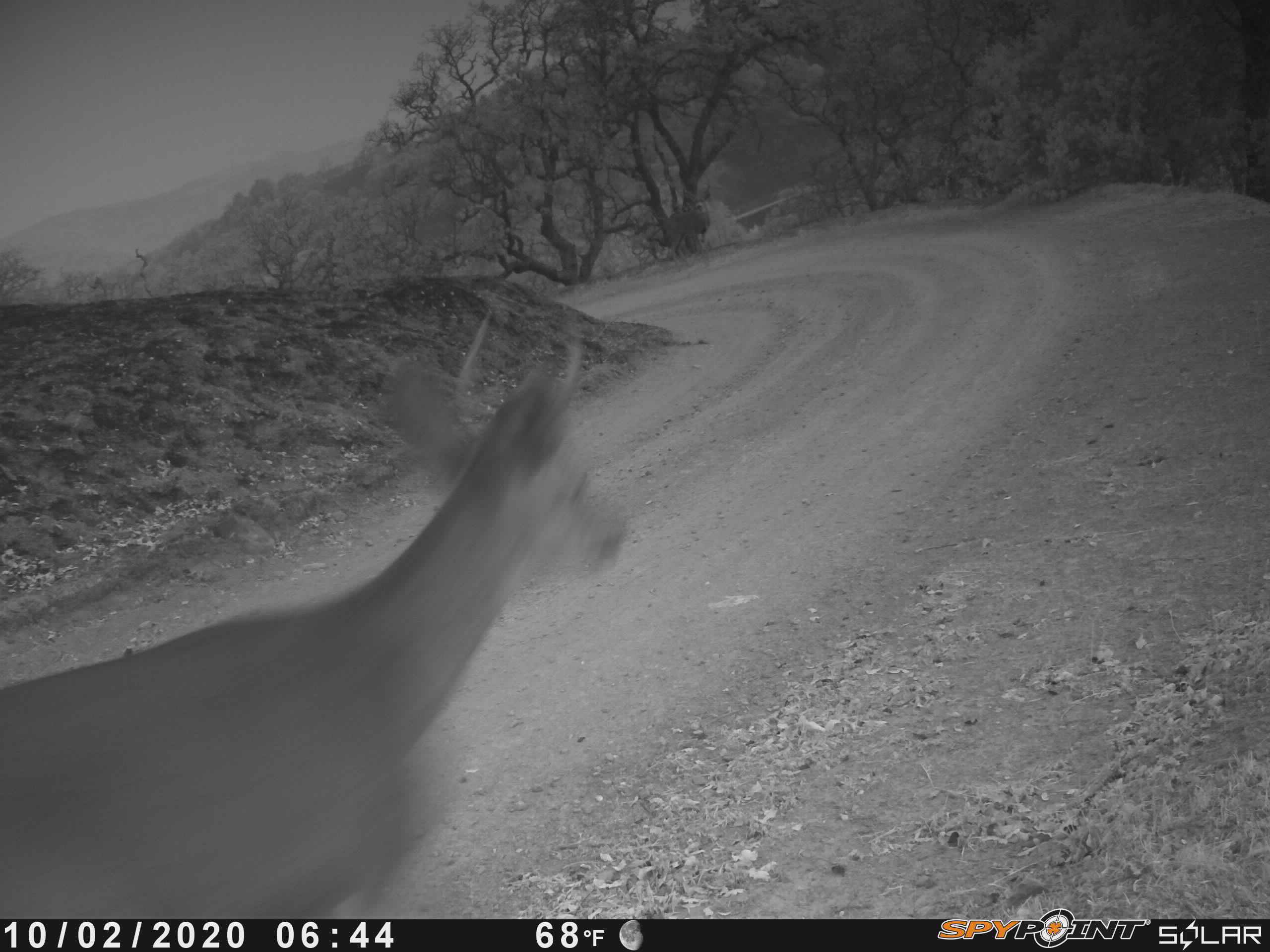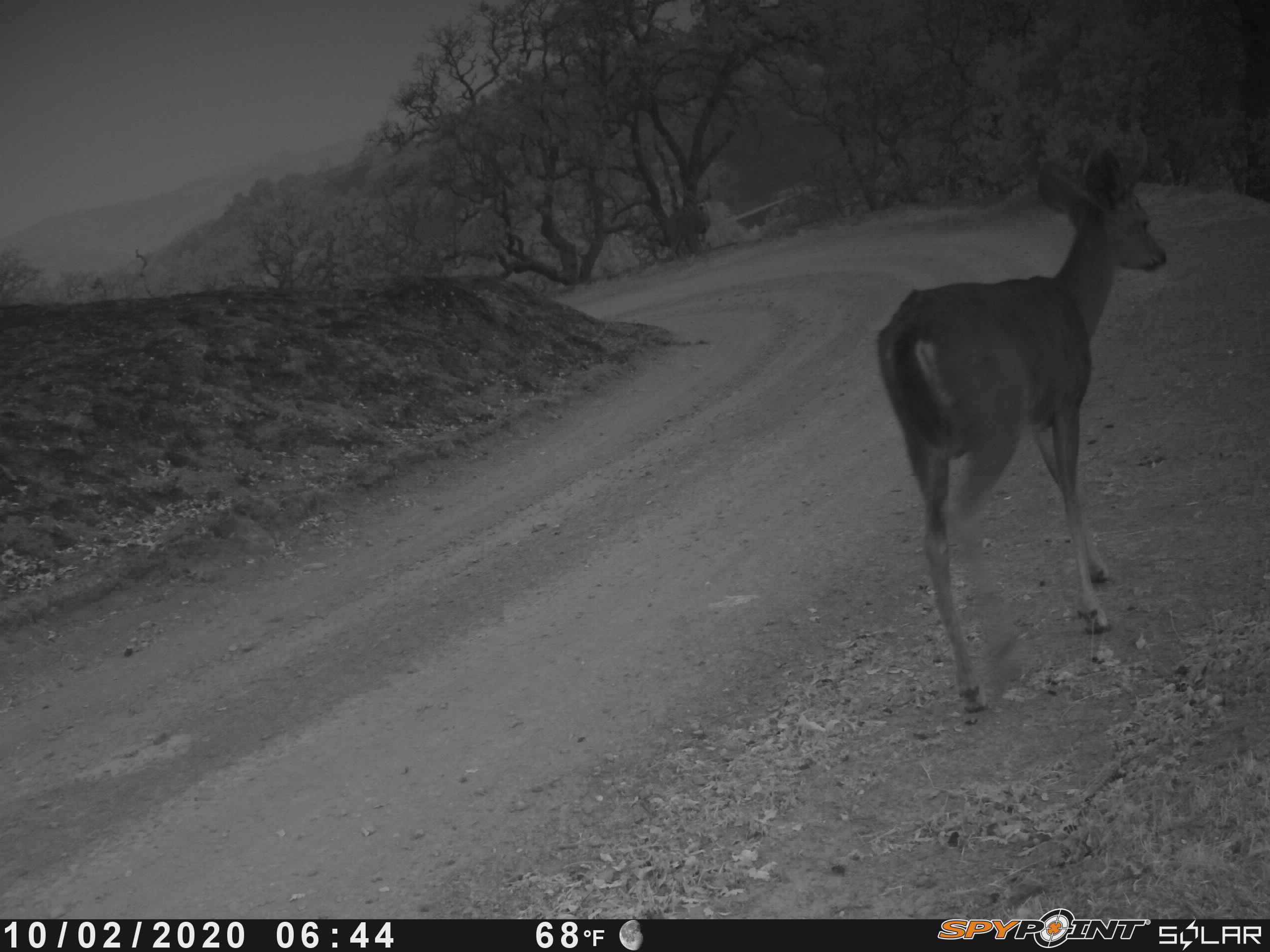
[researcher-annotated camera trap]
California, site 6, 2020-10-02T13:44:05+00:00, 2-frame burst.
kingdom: Animalia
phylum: Chordata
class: Mammalia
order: Artiodactyla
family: Cervidae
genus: Odocoileus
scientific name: Odocoileus hemionus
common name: mule deer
Mule deer (Odocoileus hemionus).